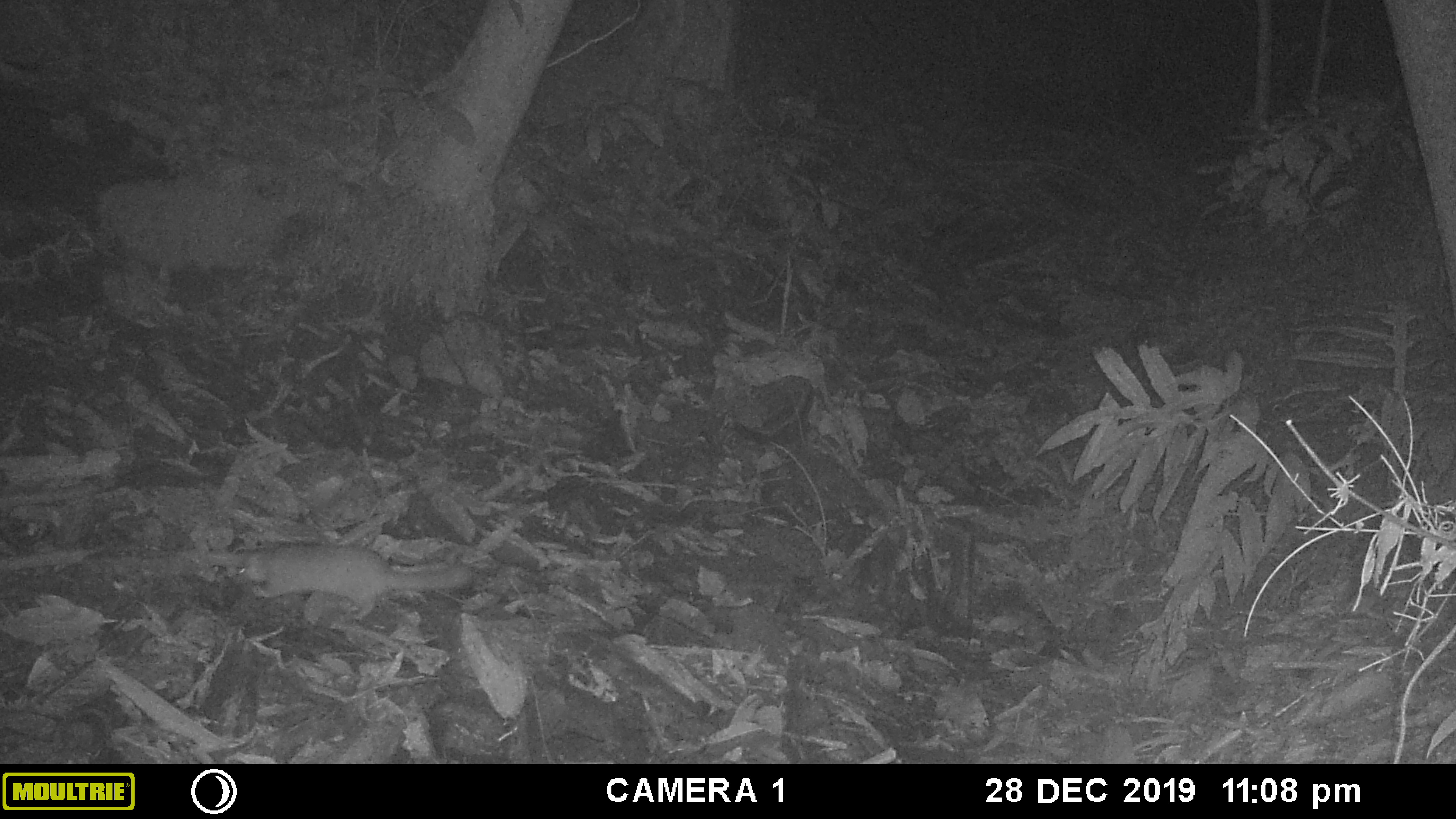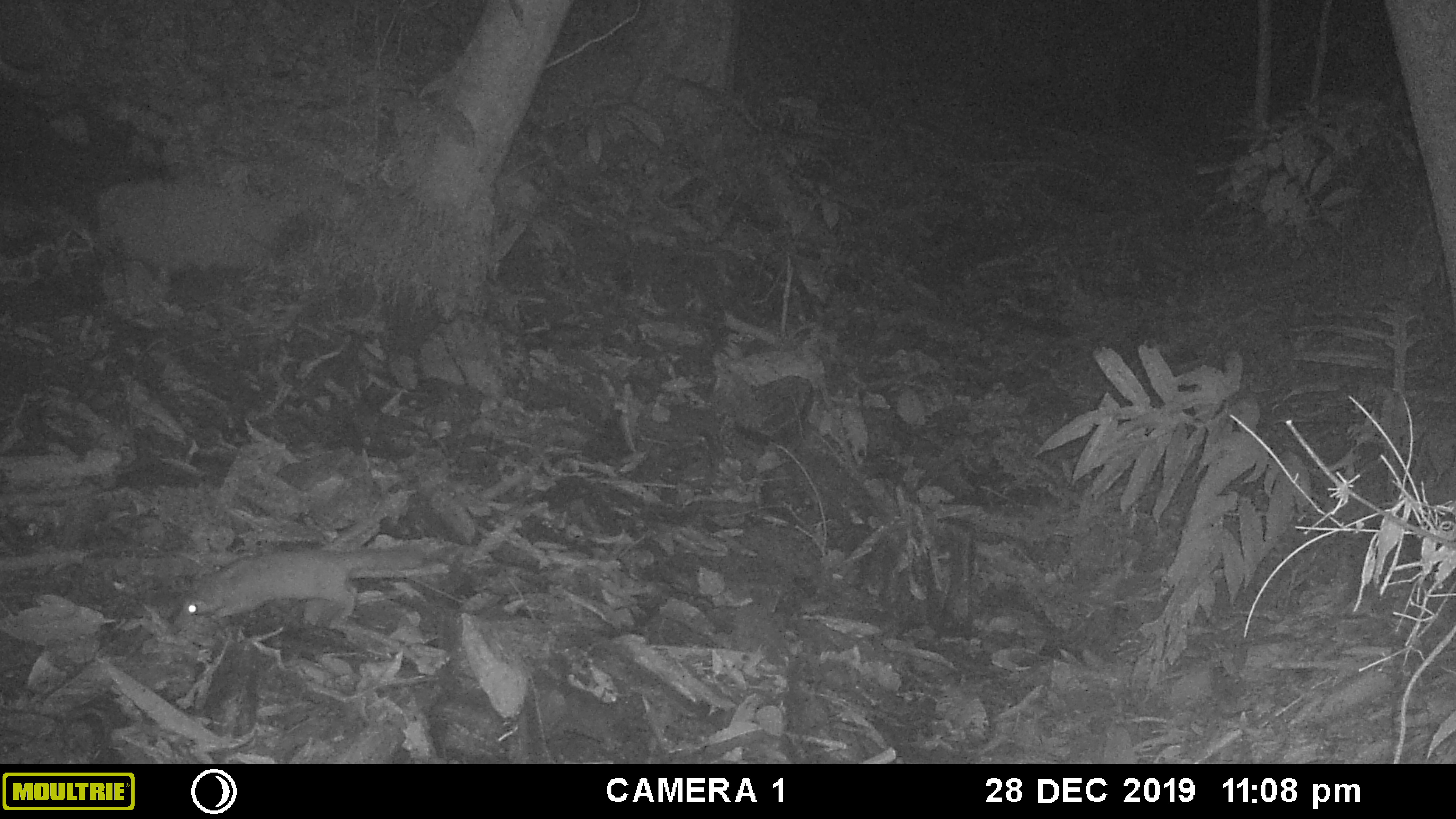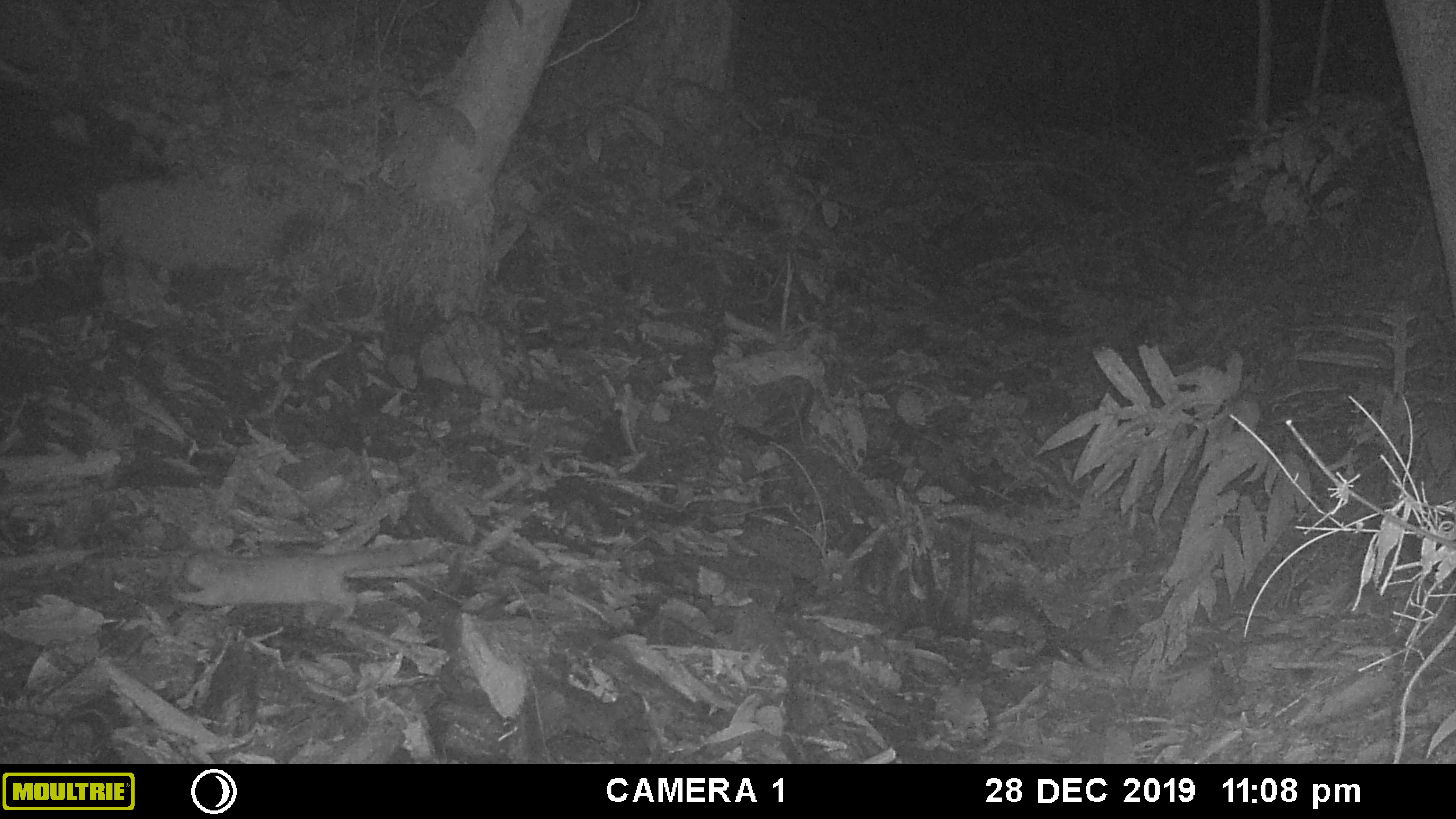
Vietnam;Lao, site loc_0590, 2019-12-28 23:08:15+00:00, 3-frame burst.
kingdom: Animalia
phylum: Chordata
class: Mammalia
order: Carnivora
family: Mustelidae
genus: Melogale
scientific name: Melogale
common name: ferret badger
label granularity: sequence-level